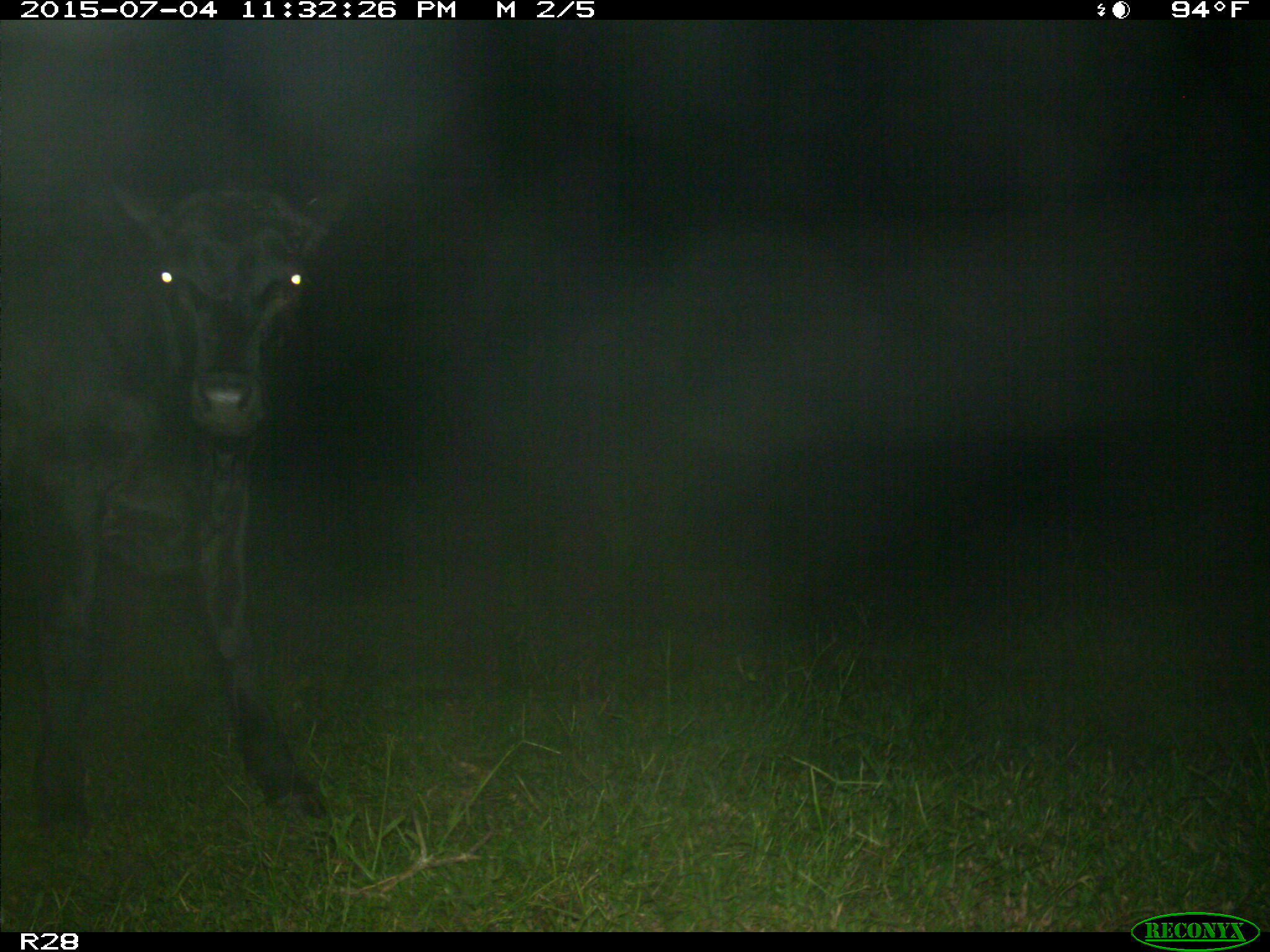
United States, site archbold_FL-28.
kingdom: Animalia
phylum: Chordata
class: Mammalia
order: Artiodactyla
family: Bovidae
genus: Bos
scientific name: Bos taurus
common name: domestic cow